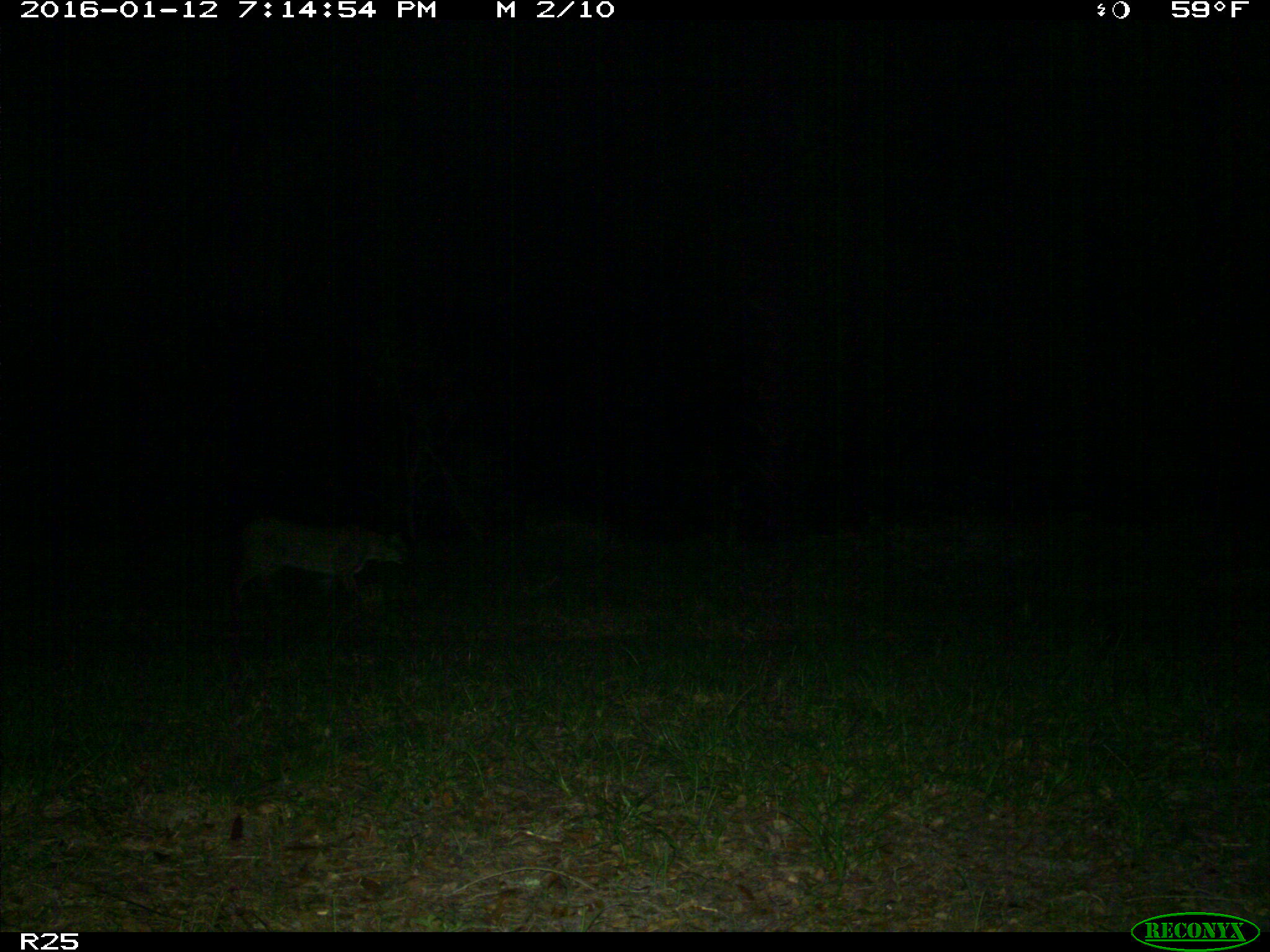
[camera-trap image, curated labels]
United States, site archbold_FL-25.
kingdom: Animalia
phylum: Chordata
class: Mammalia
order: Carnivora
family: Felidae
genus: Lynx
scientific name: Lynx rufus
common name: bobcat